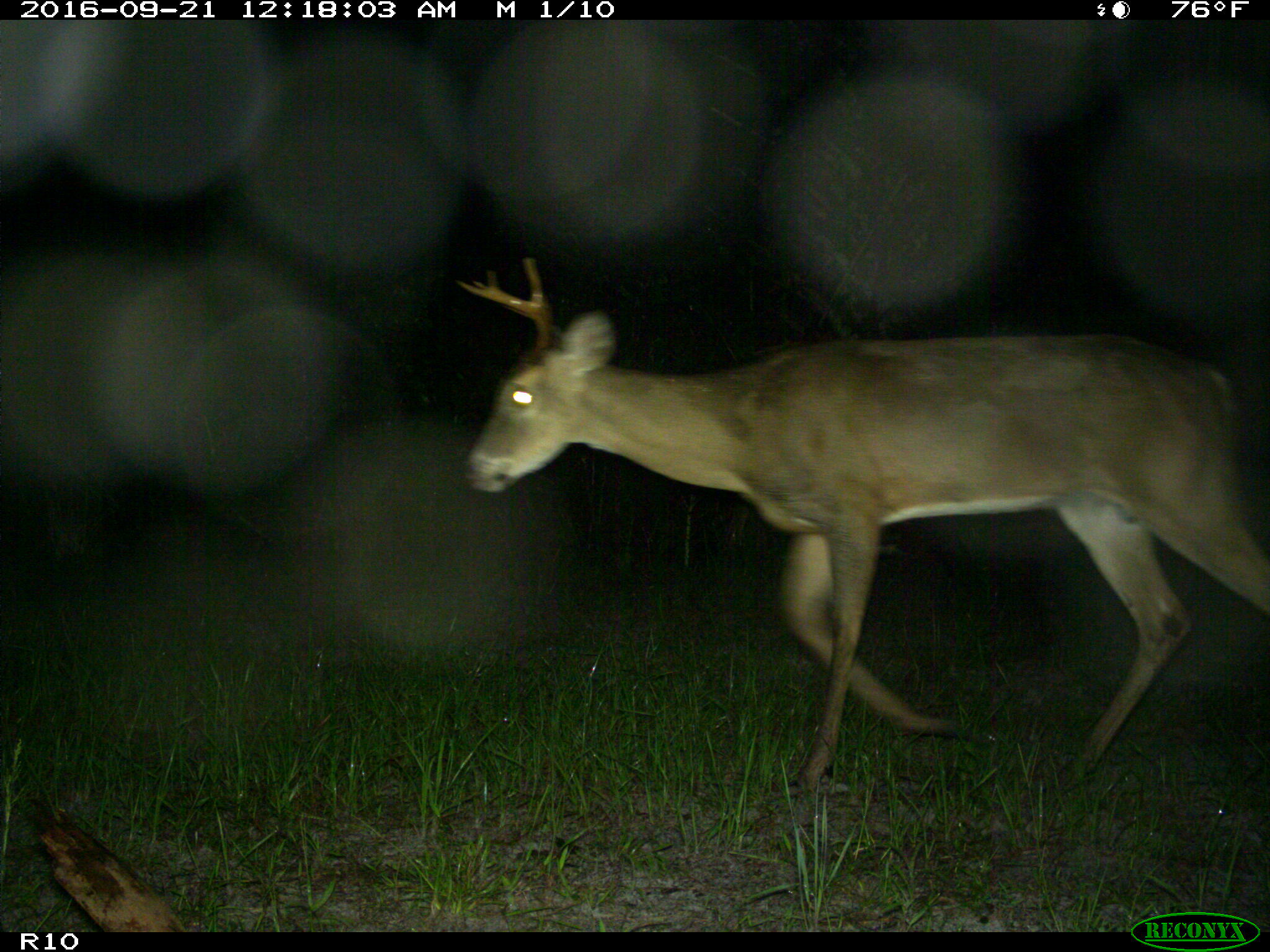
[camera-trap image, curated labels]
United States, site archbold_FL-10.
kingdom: Animalia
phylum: Chordata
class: Mammalia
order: Artiodactyla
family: Cervidae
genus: Odocoileus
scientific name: Odocoileus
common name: deer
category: unidentified deer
Unidentified deer (deer) (Odocoileus).